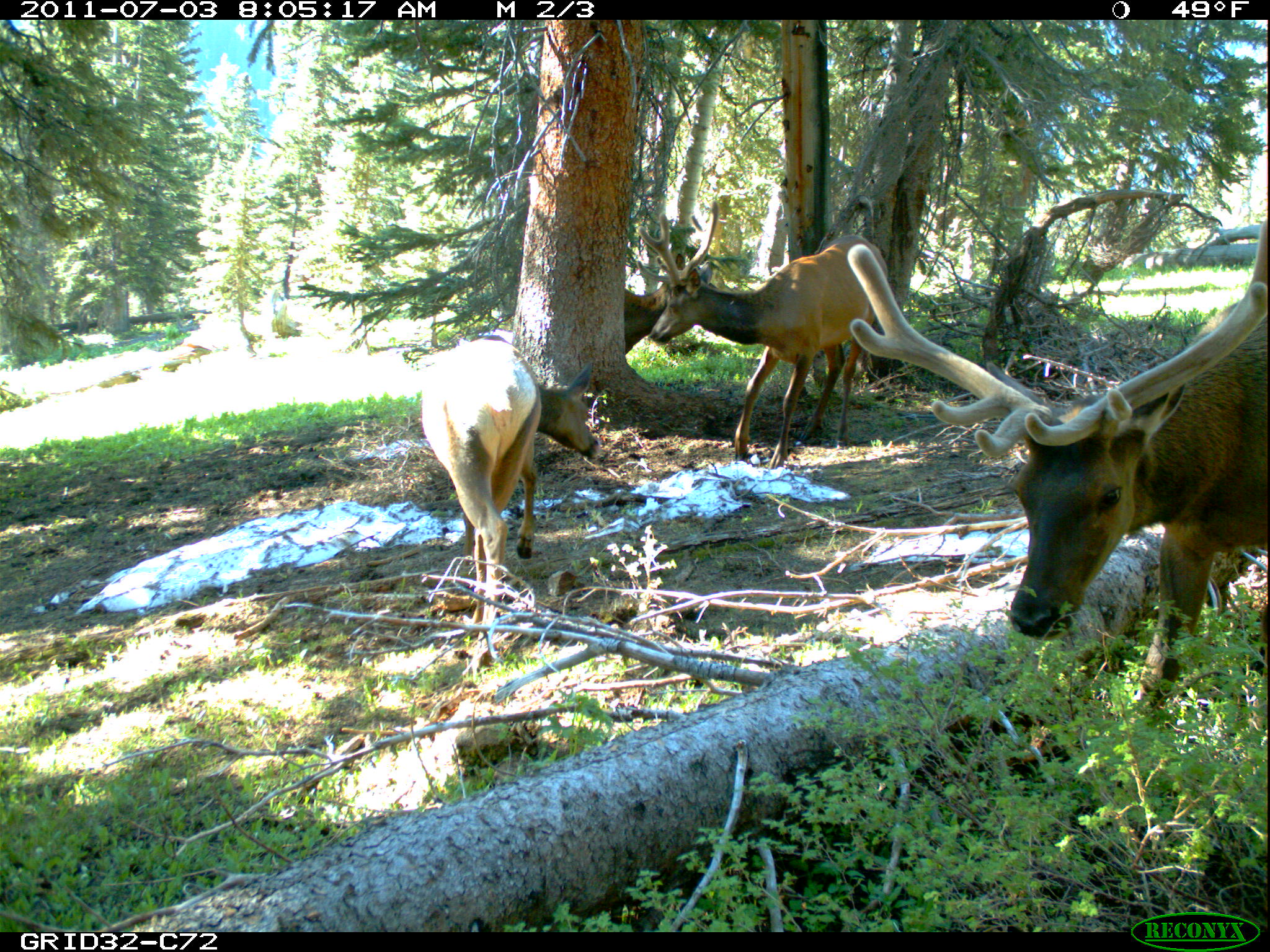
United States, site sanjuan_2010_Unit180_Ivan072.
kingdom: Animalia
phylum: Chordata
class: Mammalia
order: Artiodactyla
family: Cervidae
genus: Cervus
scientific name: Cervus elaphus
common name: red deer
Cervus elaphus (red deer).